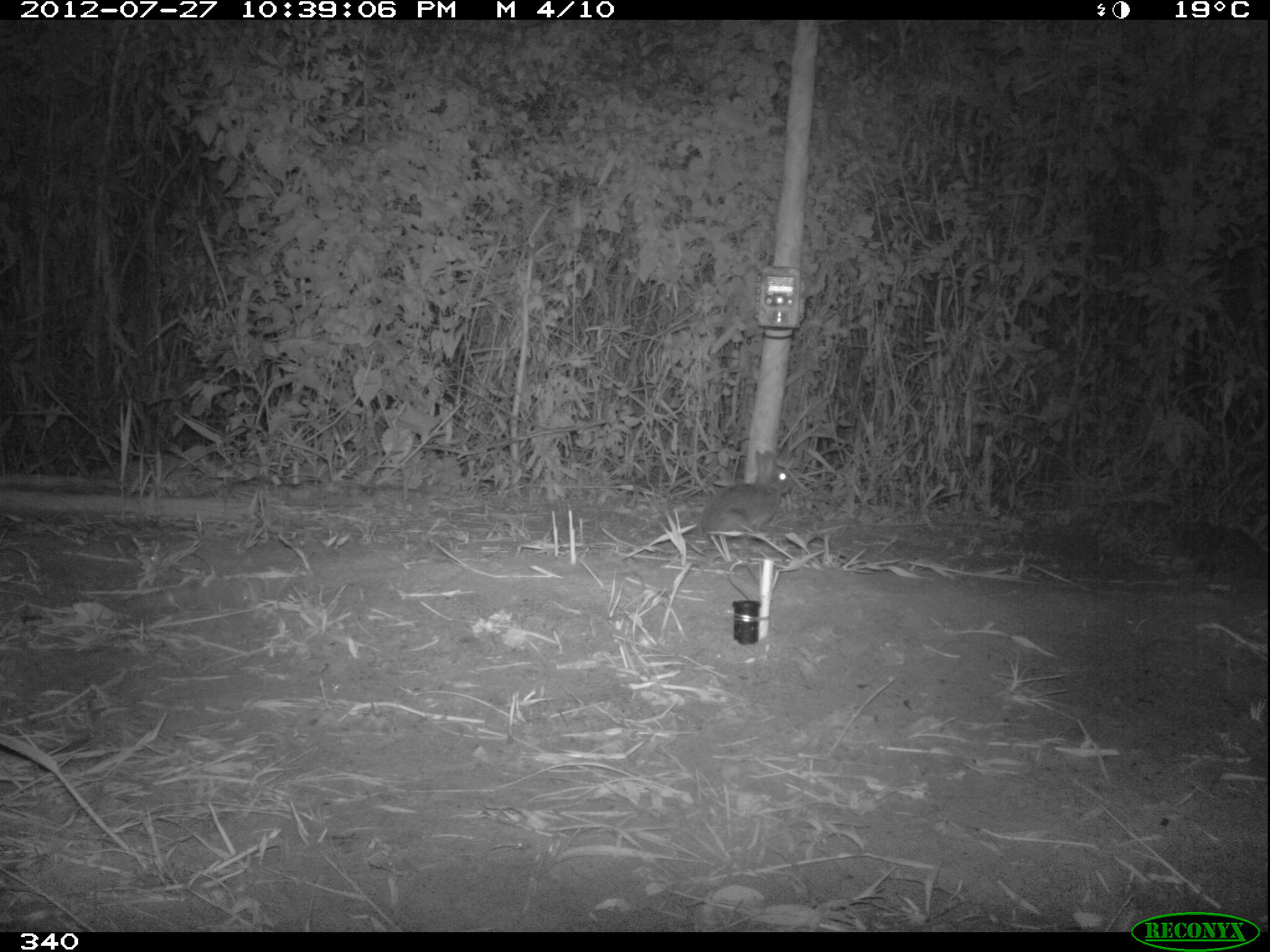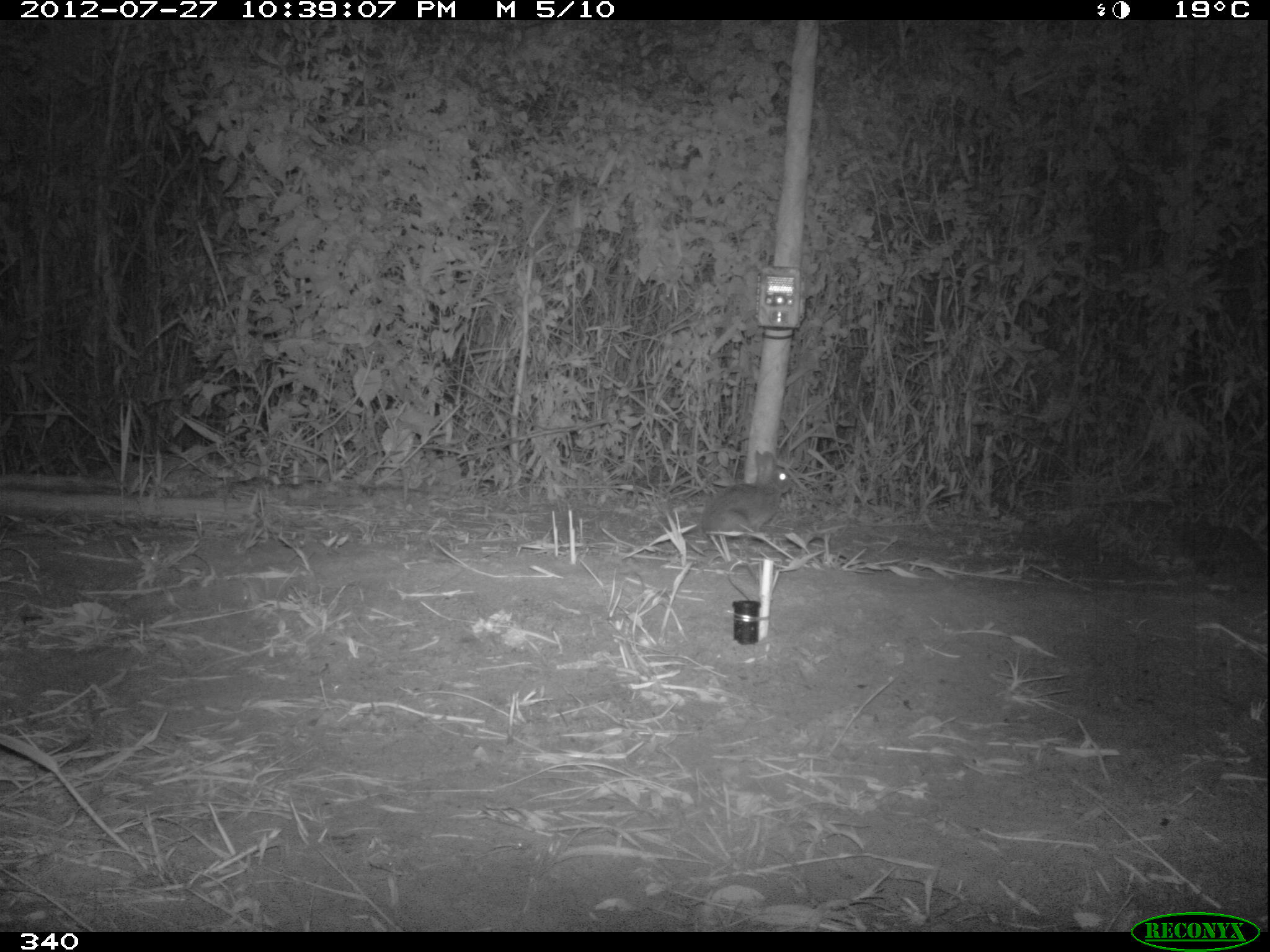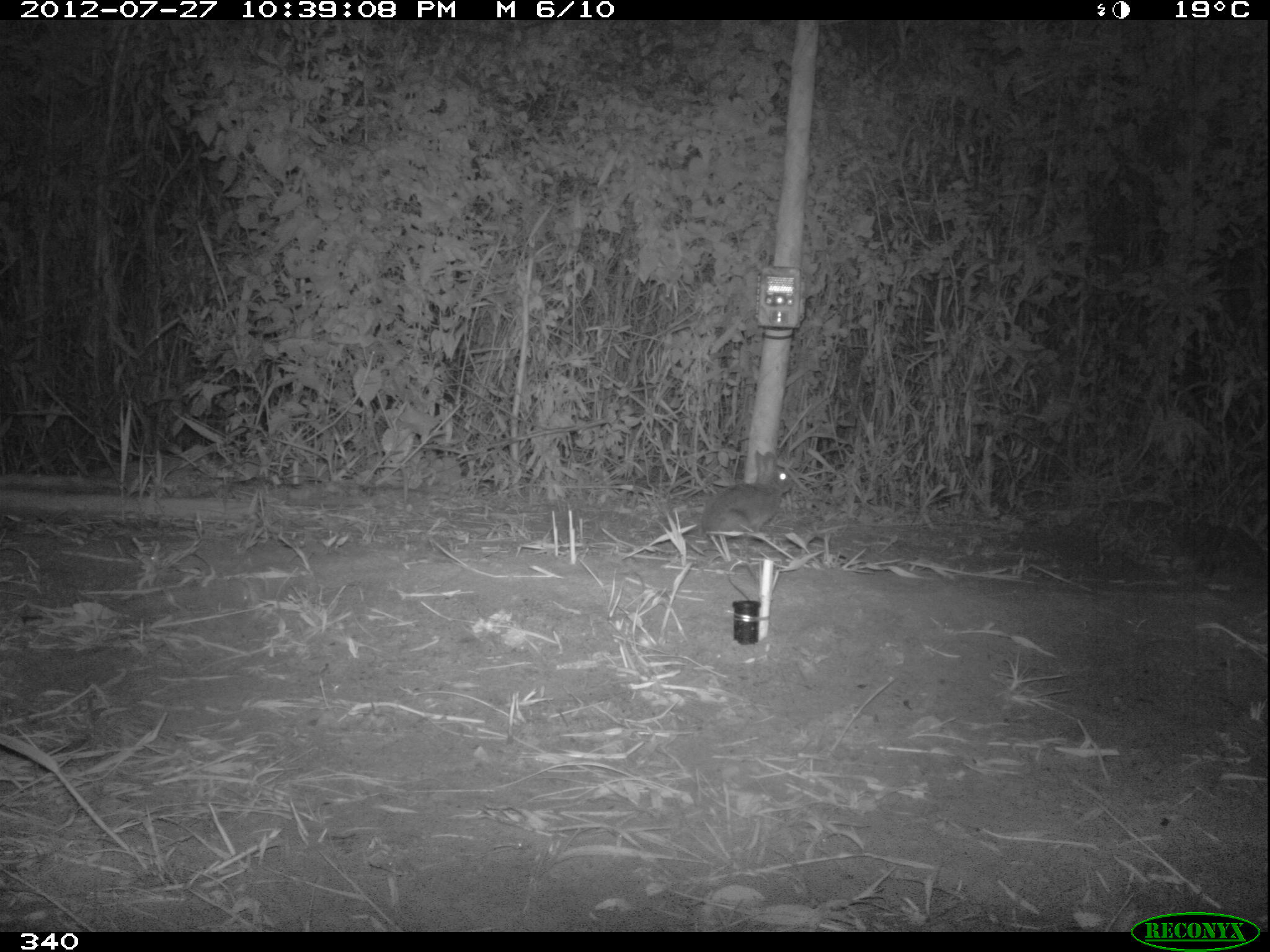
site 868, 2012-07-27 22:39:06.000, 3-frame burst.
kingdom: Animalia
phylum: Chordata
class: Mammalia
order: Lagomorpha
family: Leporidae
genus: Sylvilagus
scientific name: Sylvilagus brasiliensis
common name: tapeti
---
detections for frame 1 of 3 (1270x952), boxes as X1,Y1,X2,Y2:
sylvilagus brasiliensis: 699,449,797,540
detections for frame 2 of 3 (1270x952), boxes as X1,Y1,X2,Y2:
sylvilagus brasiliensis: 700,448,793,539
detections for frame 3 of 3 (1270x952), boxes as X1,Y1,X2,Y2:
sylvilagus brasiliensis: 700,449,794,539